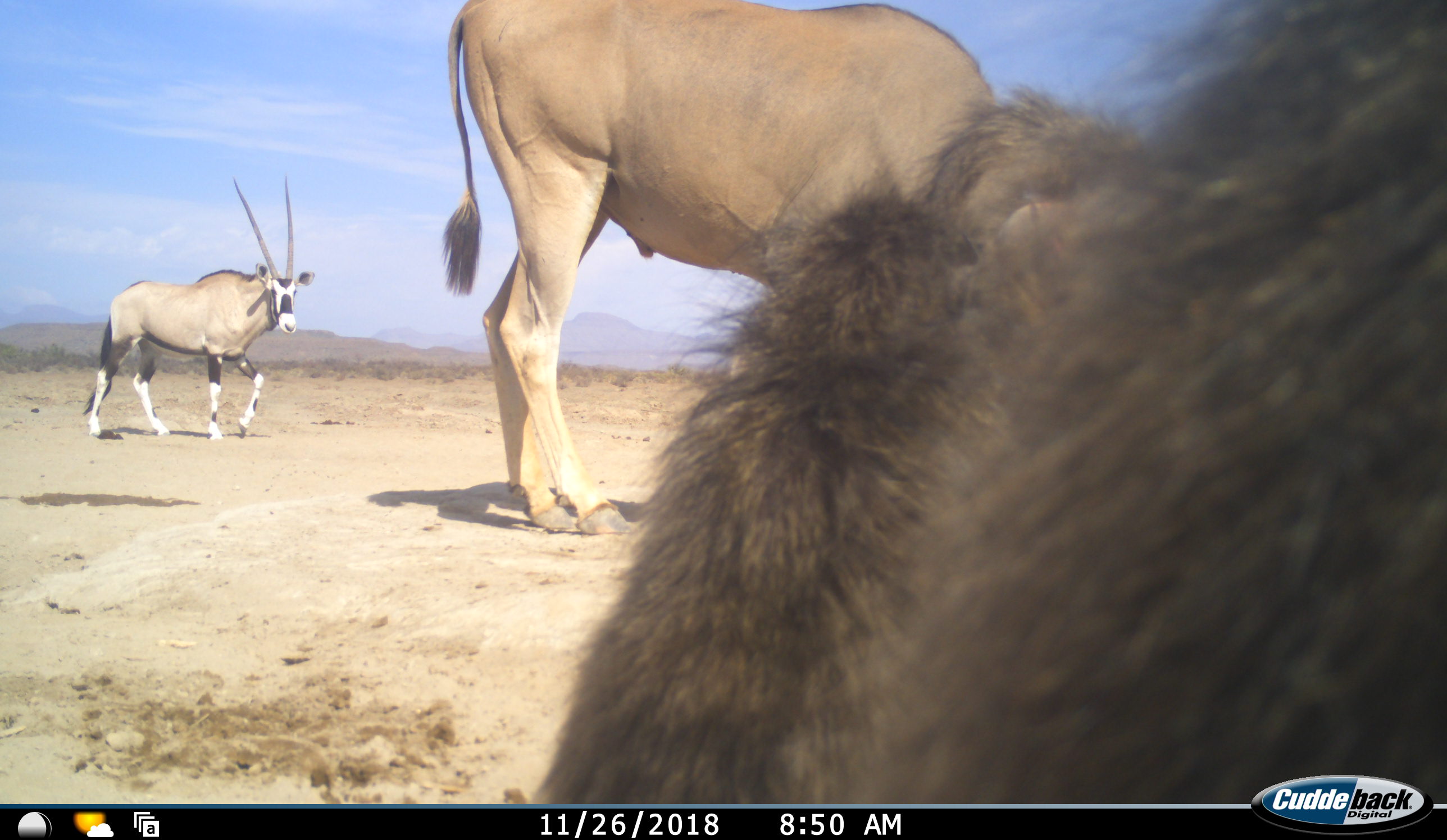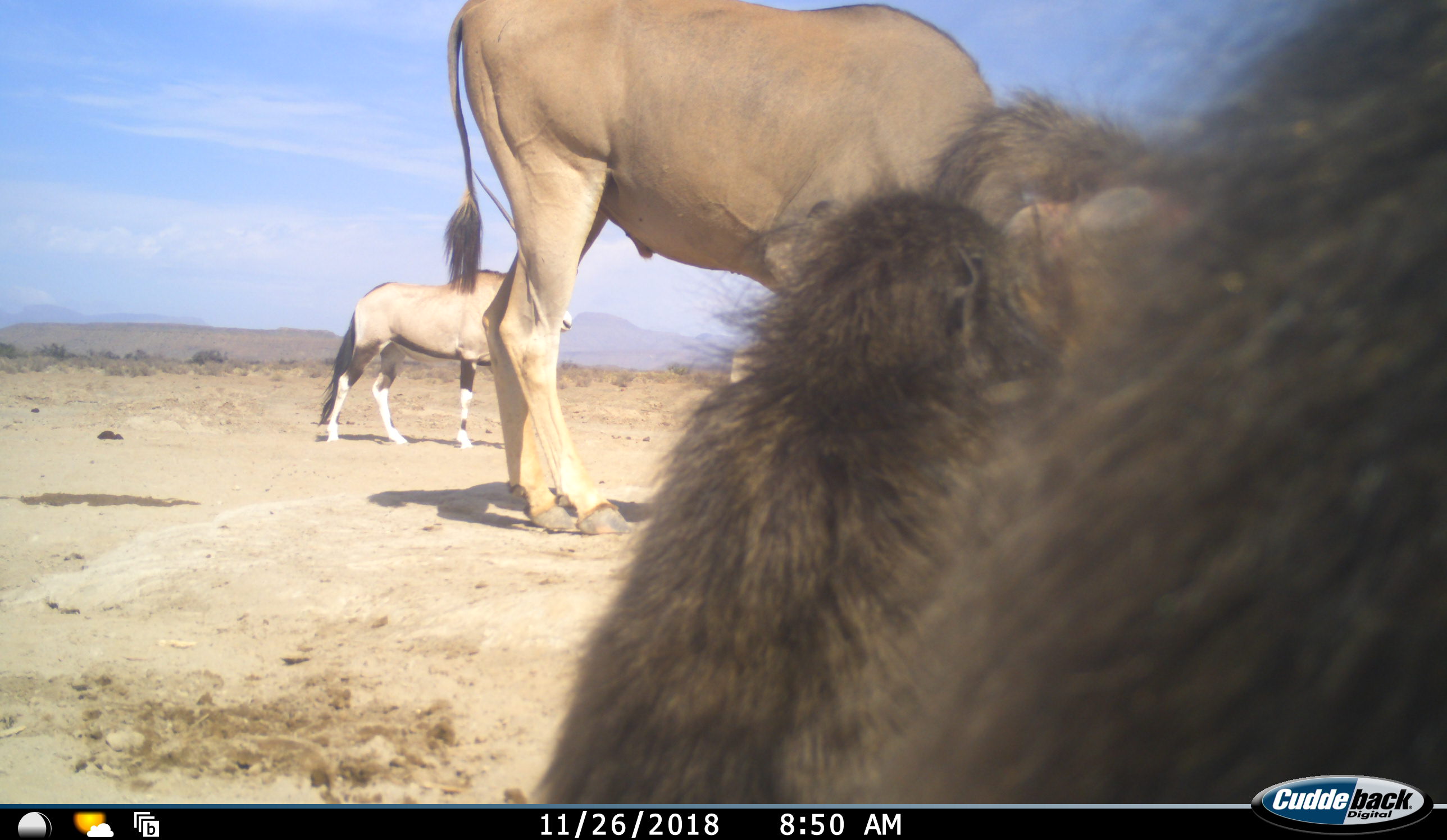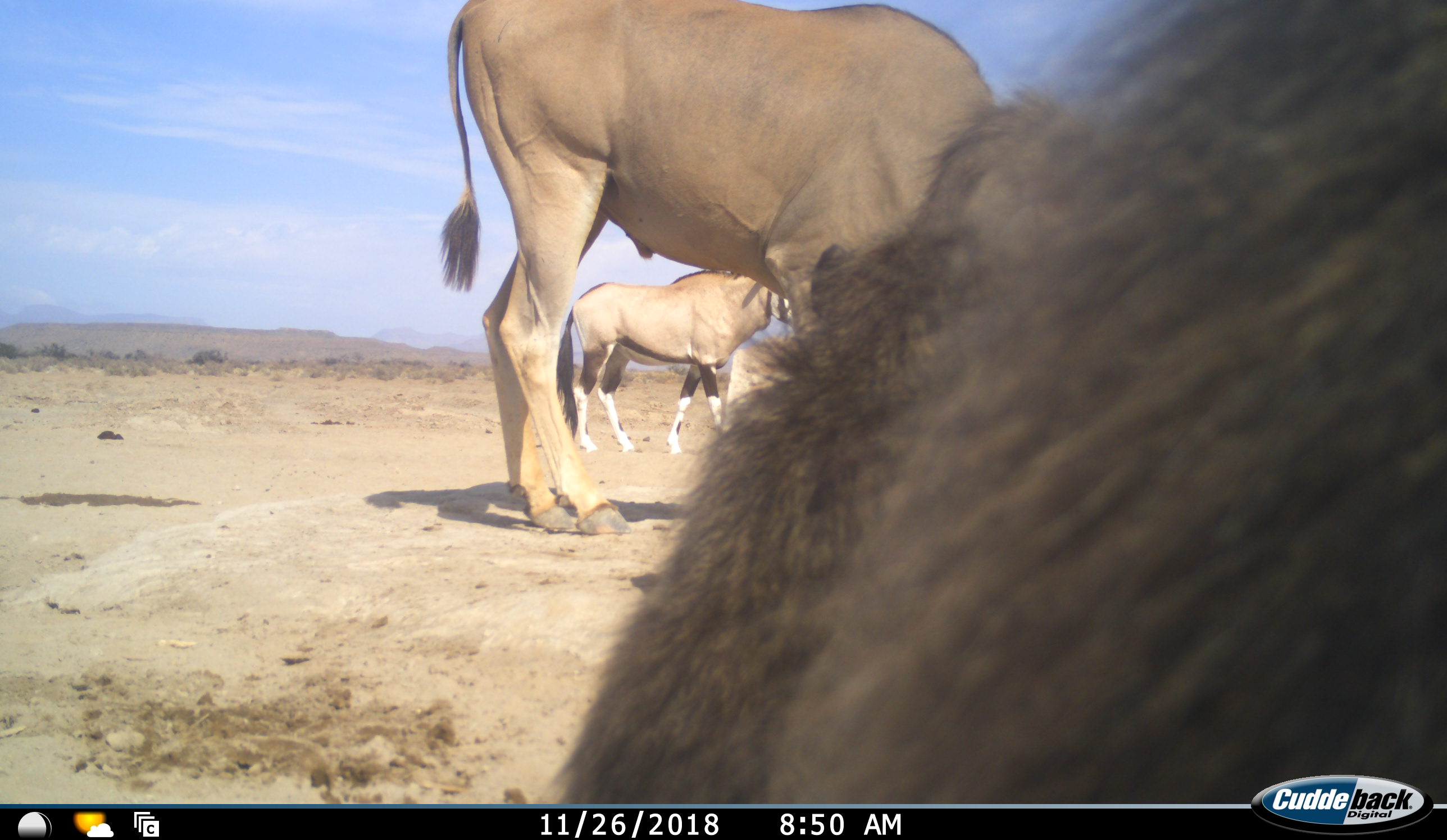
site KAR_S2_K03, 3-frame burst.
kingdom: Animalia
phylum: Chordata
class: Mammalia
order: Primates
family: Cercopithecidae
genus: Papio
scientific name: Papio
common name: baboon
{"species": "baboon (Papio)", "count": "3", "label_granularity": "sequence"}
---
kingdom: Animalia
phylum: Chordata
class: Mammalia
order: Artiodactyla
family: Bovidae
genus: Tragelaphus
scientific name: Tragelaphus oryx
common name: eland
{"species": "eland (Tragelaphus oryx)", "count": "1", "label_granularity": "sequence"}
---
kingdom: Animalia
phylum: Chordata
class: Mammalia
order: Artiodactyla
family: Bovidae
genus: Oryx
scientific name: Oryx gazella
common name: gemsbok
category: oryx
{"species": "oryx (gemsbok) (Oryx gazella)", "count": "1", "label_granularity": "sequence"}